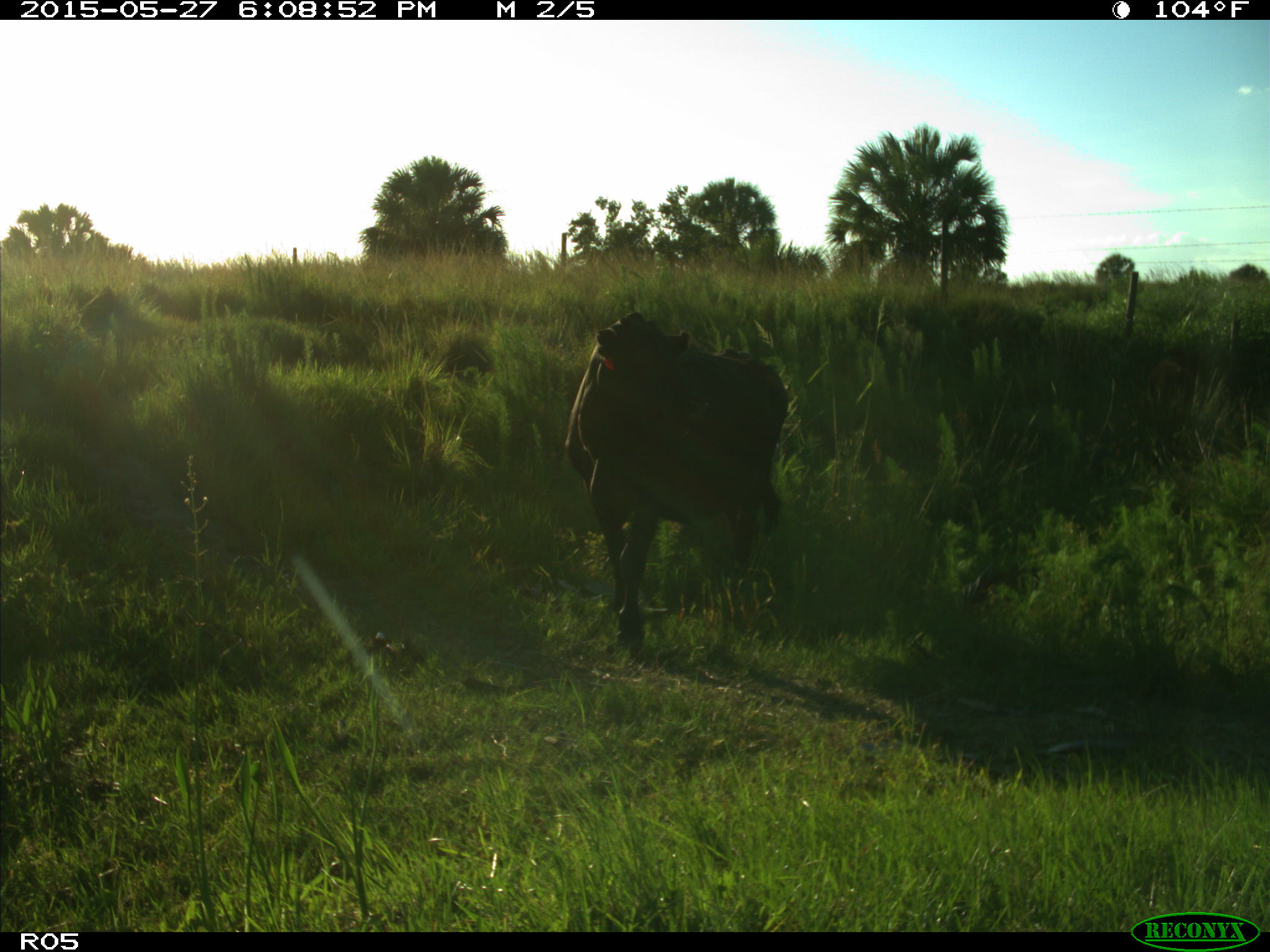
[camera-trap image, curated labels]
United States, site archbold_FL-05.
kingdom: Animalia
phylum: Chordata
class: Mammalia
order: Artiodactyla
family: Bovidae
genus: Bos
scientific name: Bos taurus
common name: domestic cow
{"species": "Bos taurus (domestic cow)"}